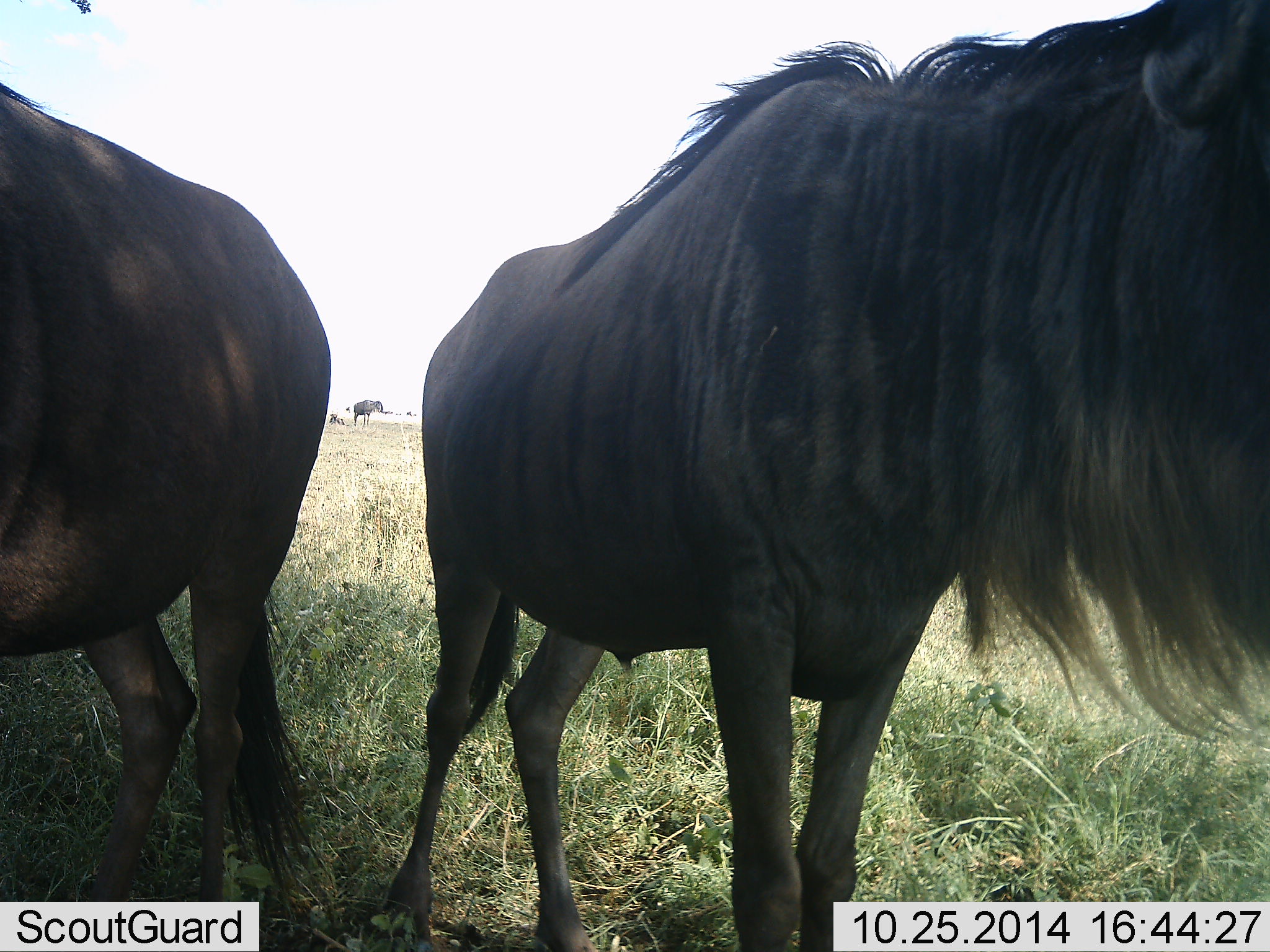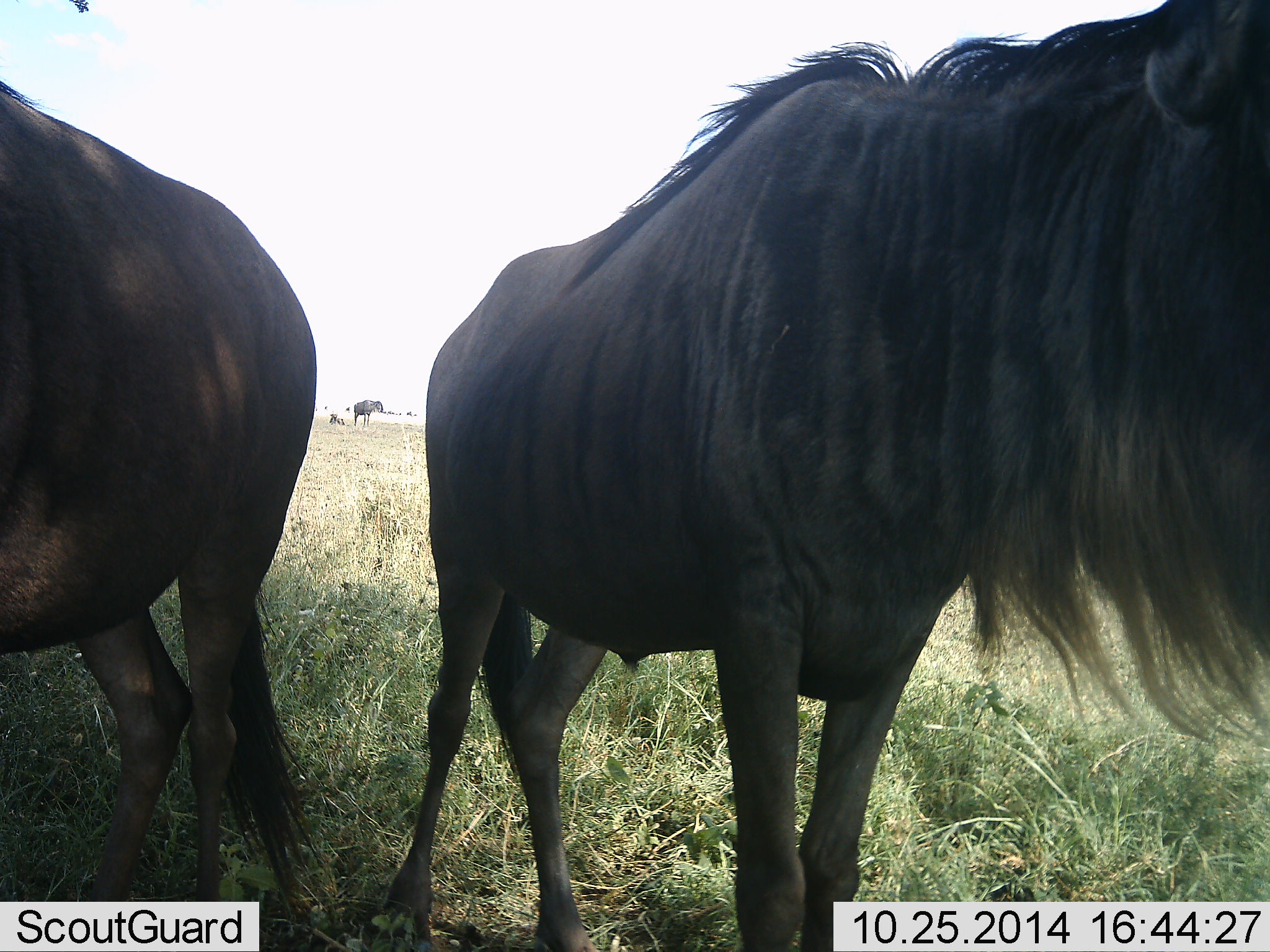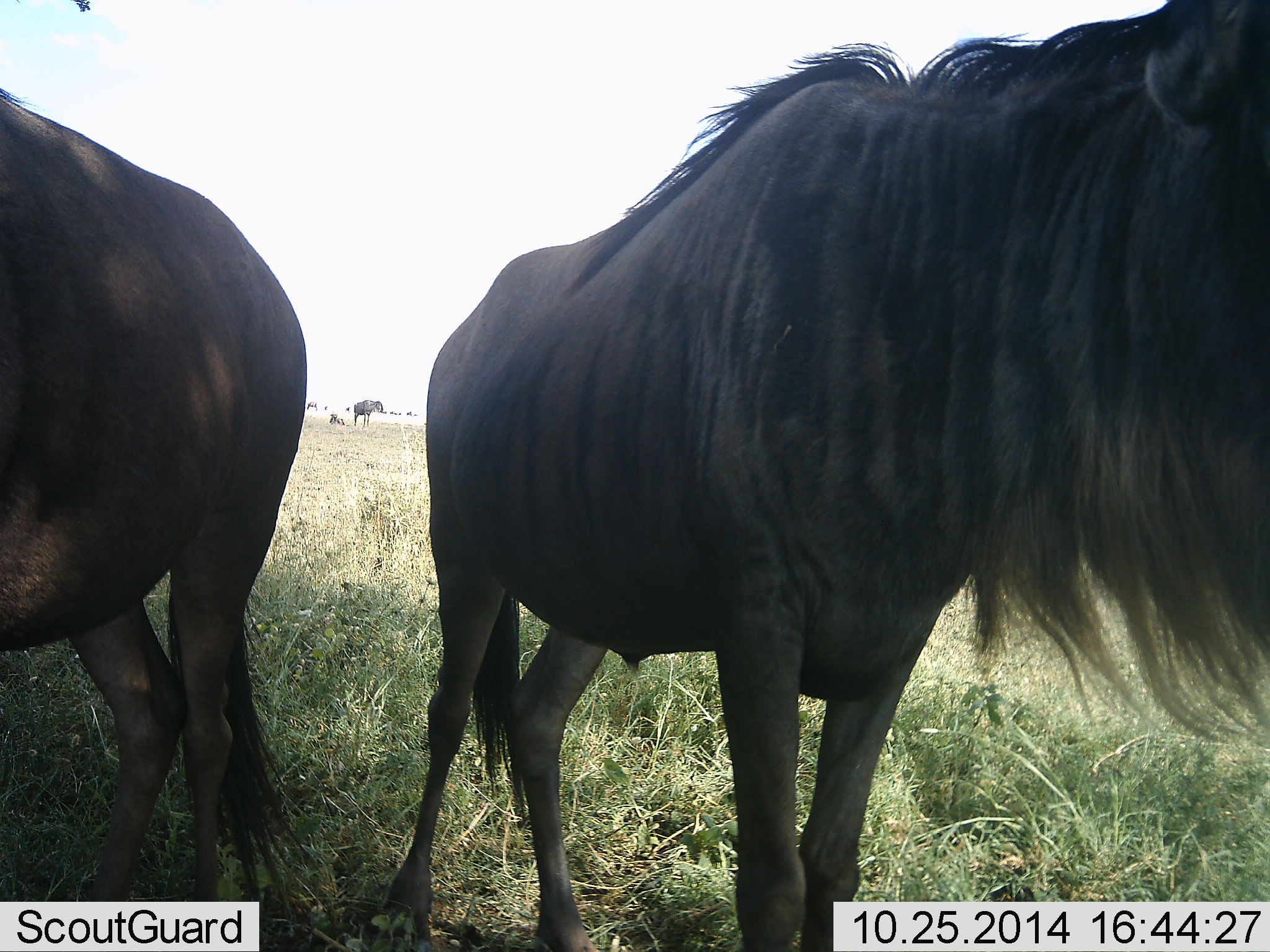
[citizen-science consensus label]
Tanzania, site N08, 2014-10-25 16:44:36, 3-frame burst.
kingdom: Animalia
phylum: Chordata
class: Mammalia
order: Artiodactyla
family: Bovidae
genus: Connochaetes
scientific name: Connochaetes taurinus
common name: blue wildebeest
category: wildebeest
Wildebeest (blue wildebeest) (Connochaetes taurinus), count 3. Behavior (volunteer vote fractions): standing 80%, resting 20%, moving 10%, interacting 10%. Young present (vote fraction): 0%. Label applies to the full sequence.